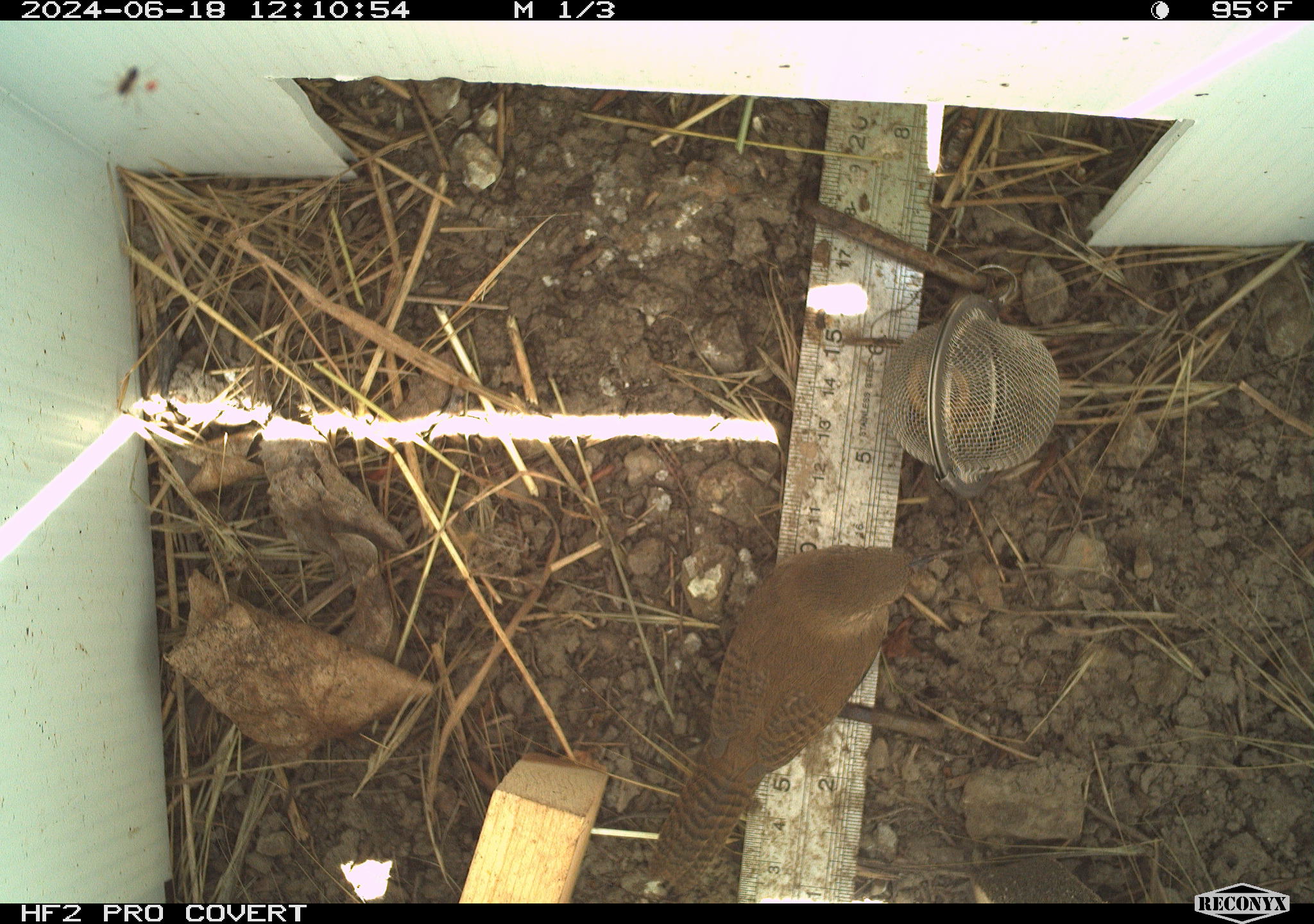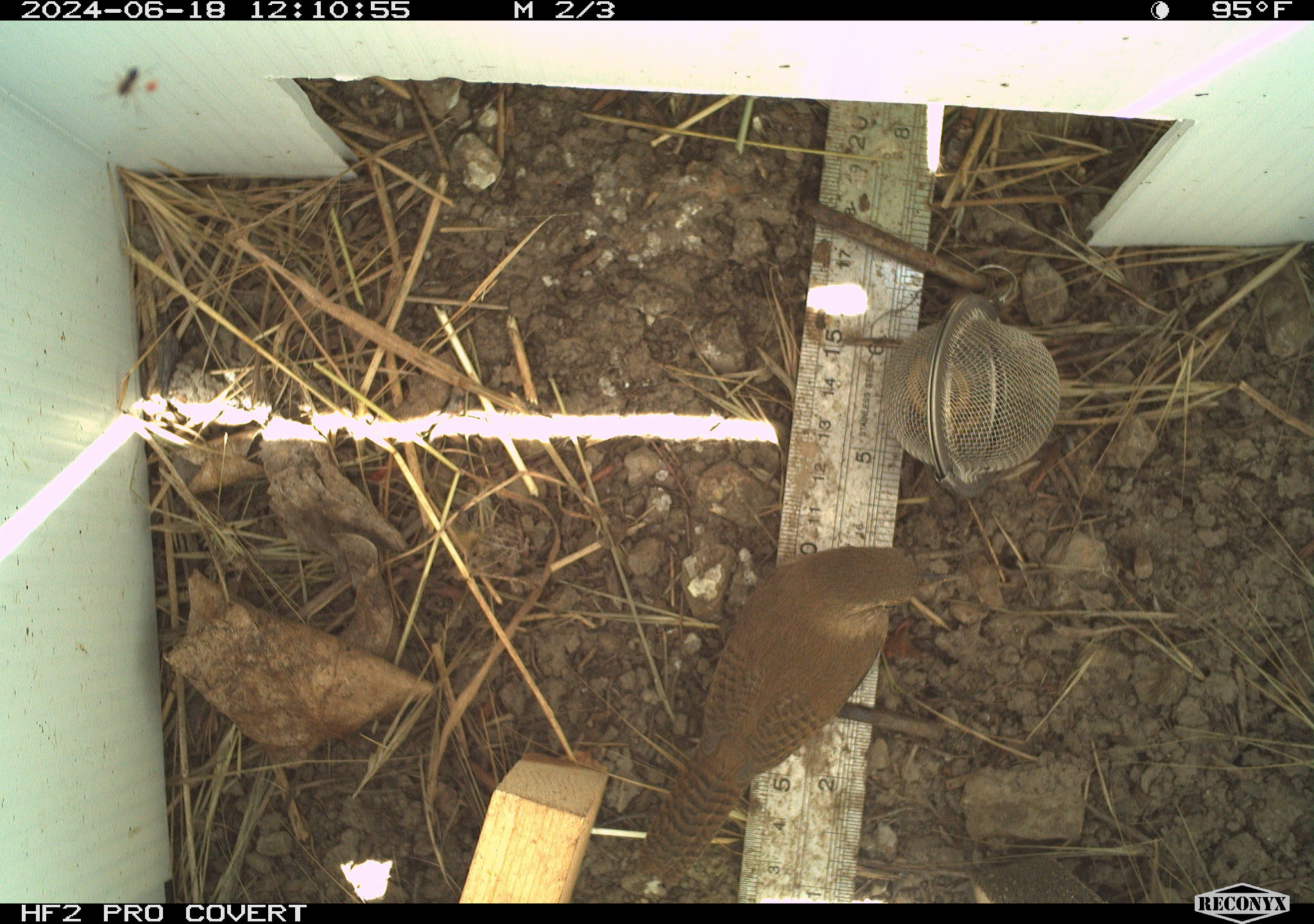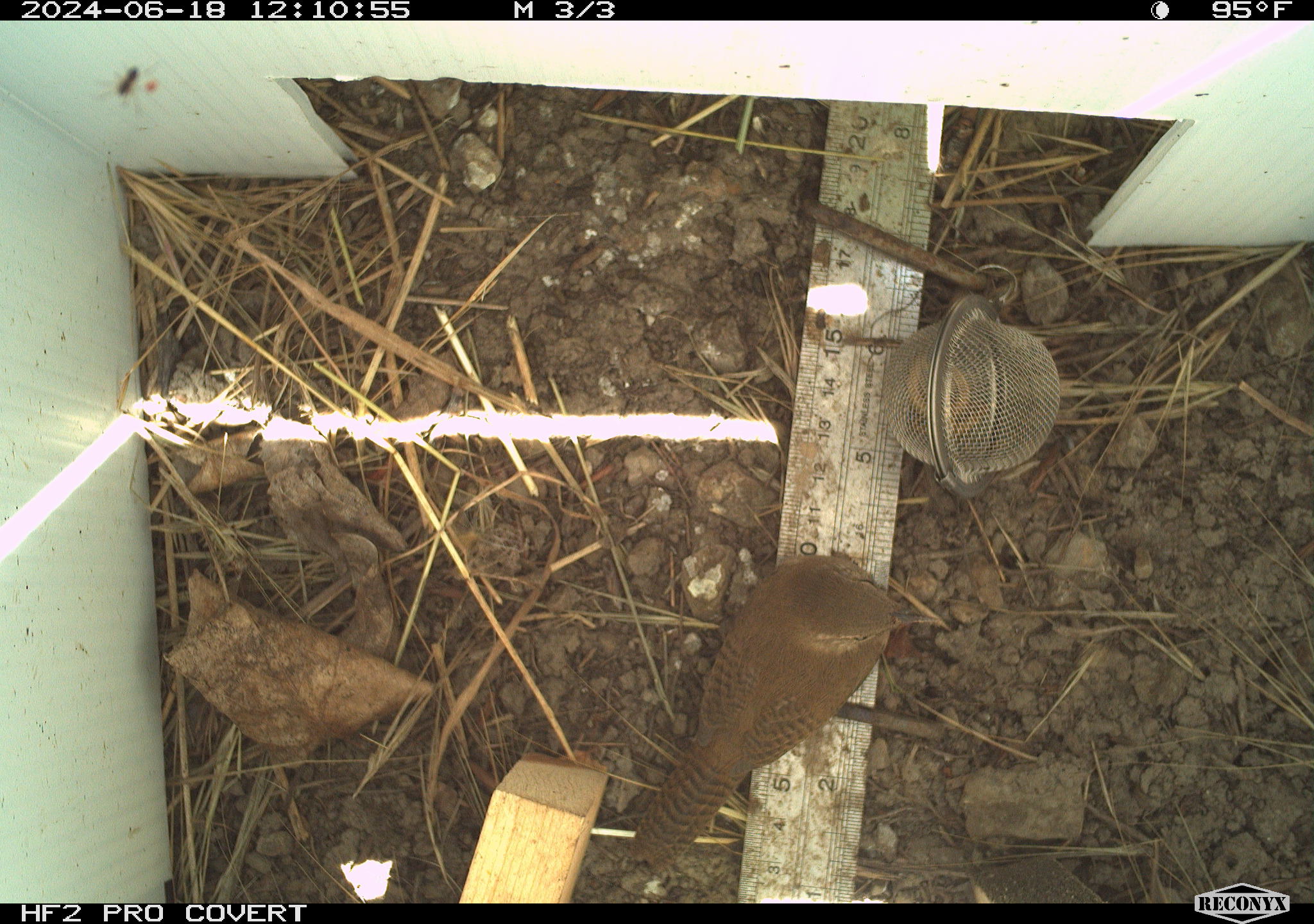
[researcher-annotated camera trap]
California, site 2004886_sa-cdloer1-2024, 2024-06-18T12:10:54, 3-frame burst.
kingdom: Animalia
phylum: Arthropoda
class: Insecta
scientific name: Insecta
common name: insect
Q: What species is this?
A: Insect (Insecta).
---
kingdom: Animalia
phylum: Chordata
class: Aves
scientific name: Aves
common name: bird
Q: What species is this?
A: Bird (Aves).